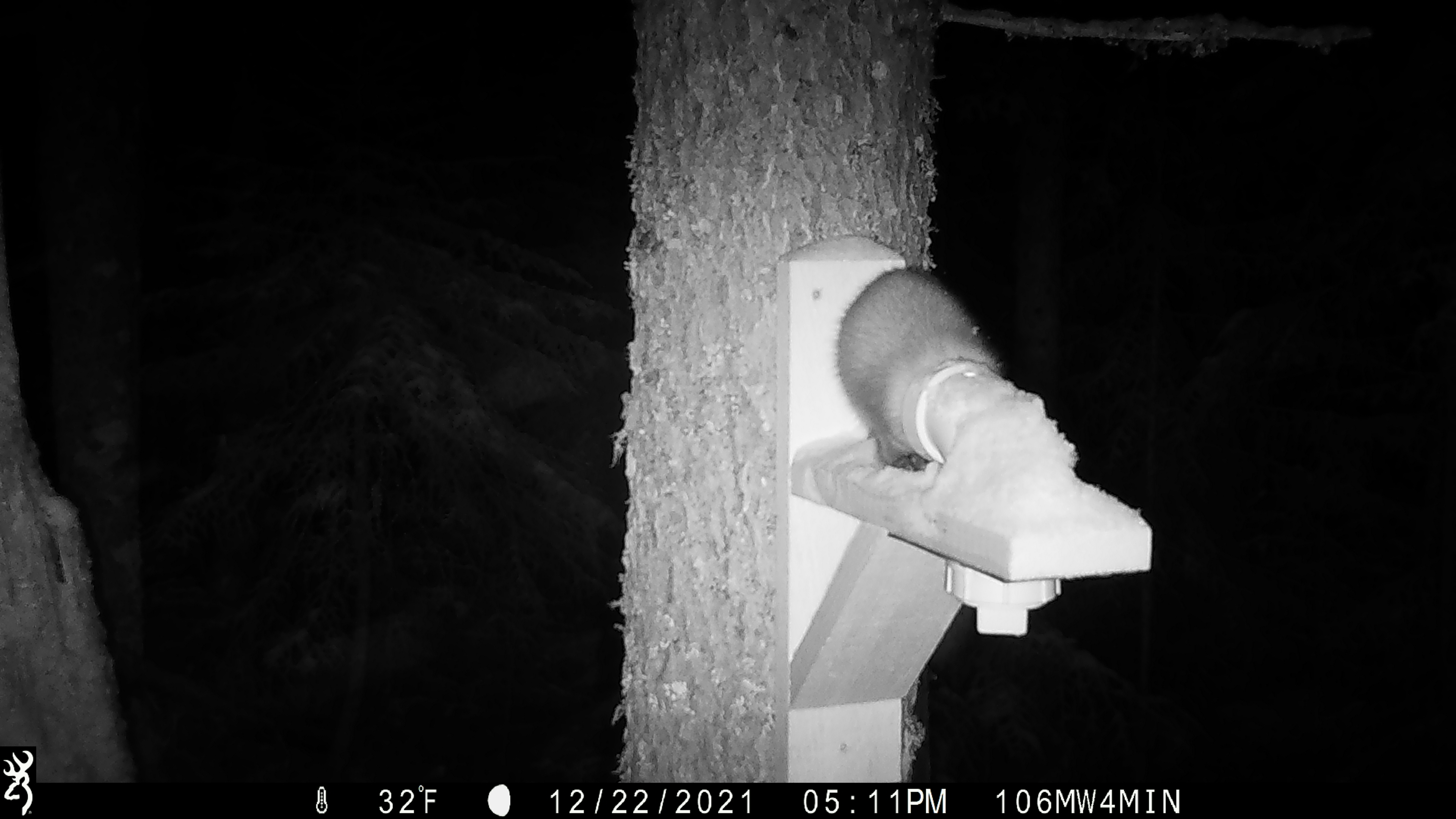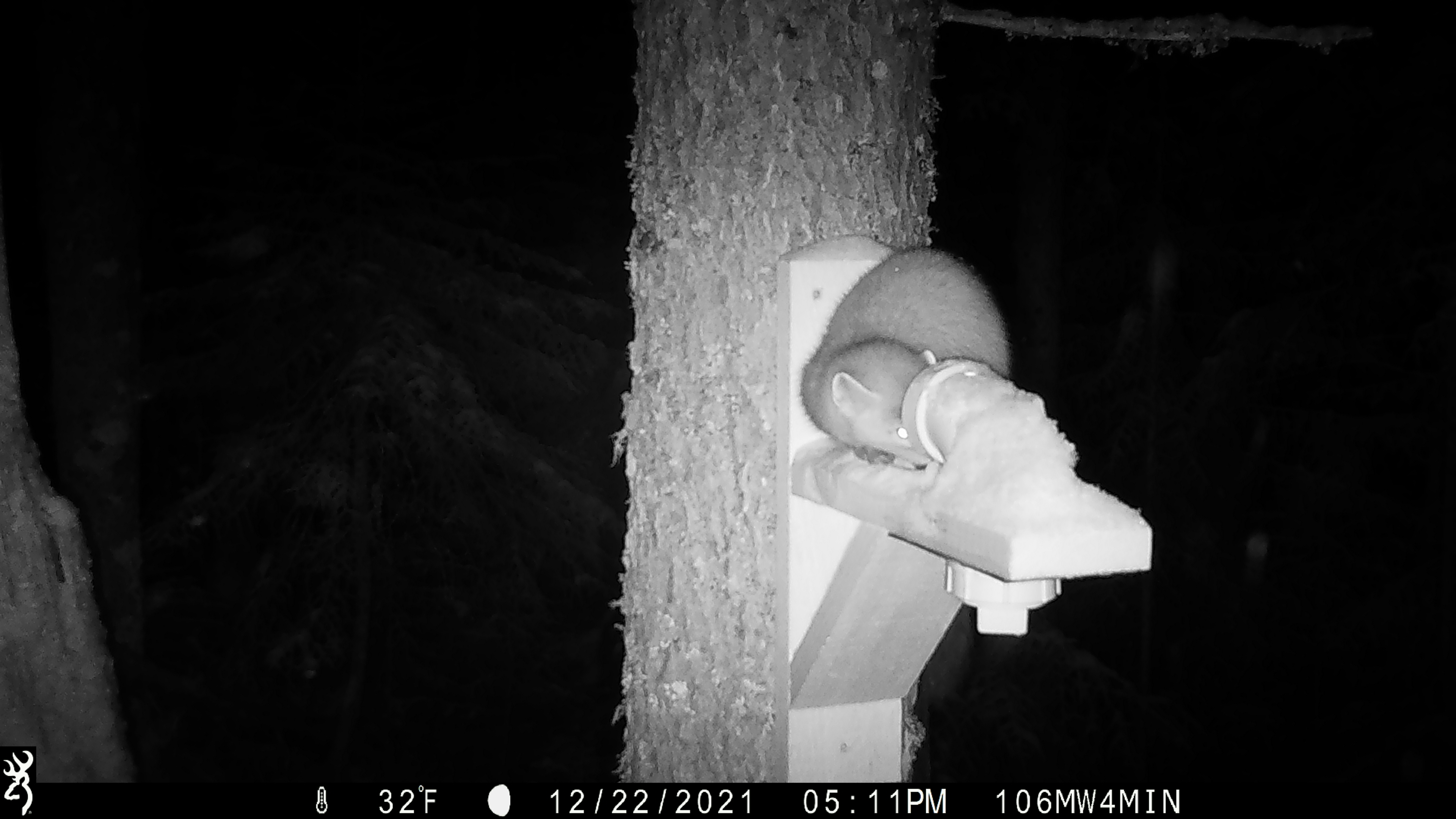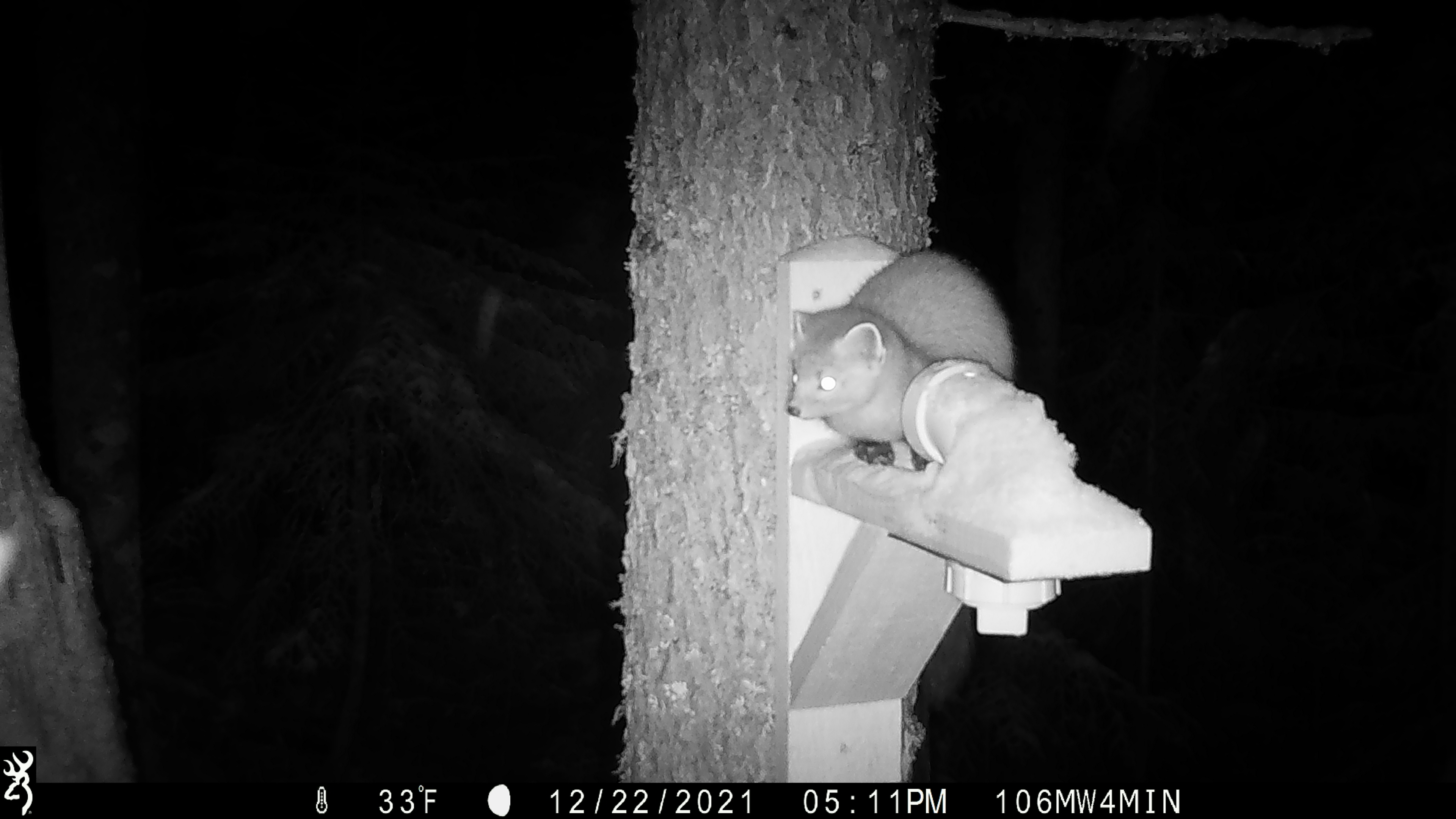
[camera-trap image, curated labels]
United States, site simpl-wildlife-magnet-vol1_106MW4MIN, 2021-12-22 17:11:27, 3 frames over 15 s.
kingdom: Animalia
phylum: Chordata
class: Mammalia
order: Carnivora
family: Mustelidae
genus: Martes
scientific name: Martes americana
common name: american marten